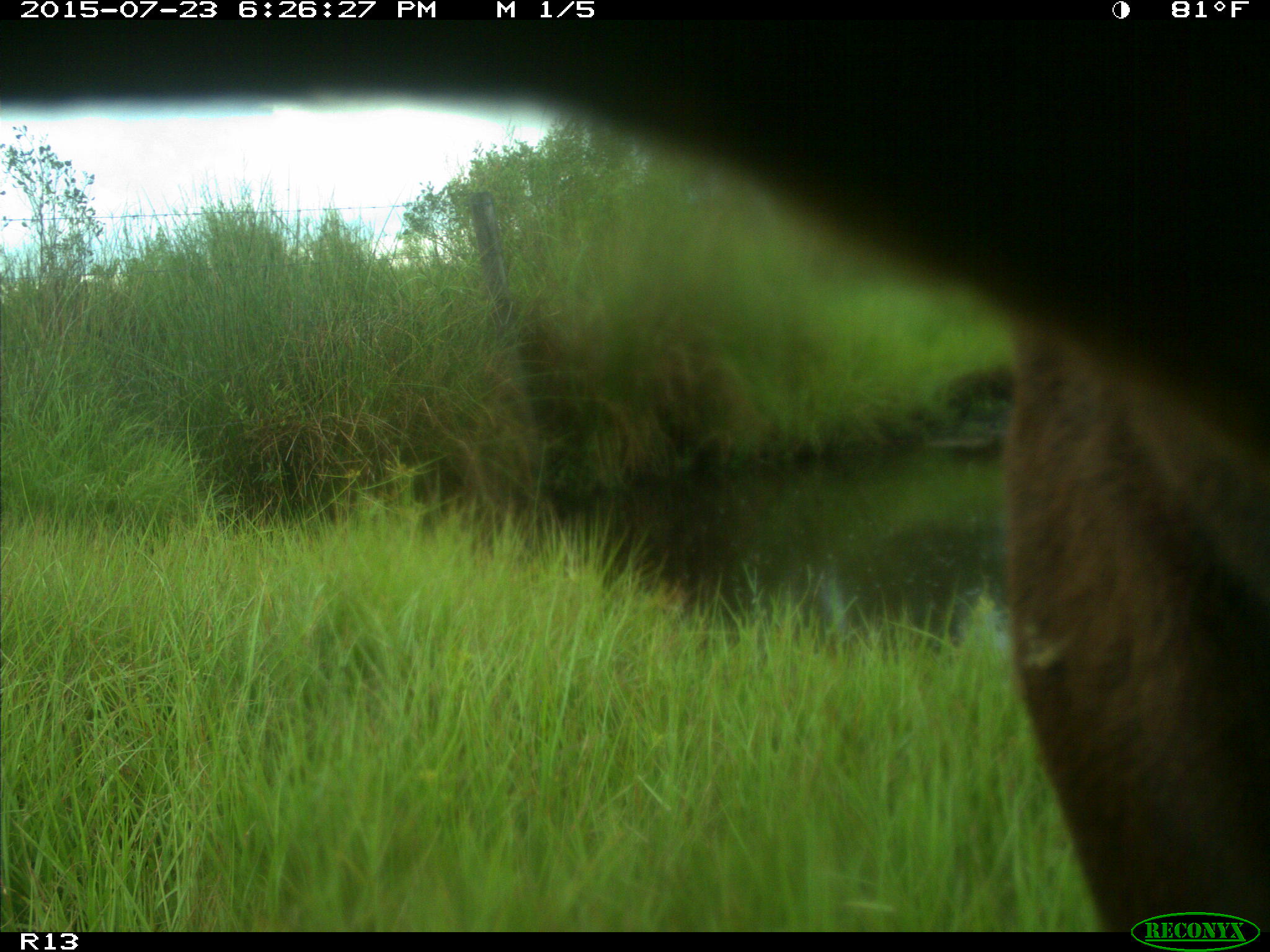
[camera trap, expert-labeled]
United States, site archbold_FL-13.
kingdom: Animalia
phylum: Chordata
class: Mammalia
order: Artiodactyla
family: Bovidae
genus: Bos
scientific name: Bos taurus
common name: domestic cow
Bos taurus (domestic cow).